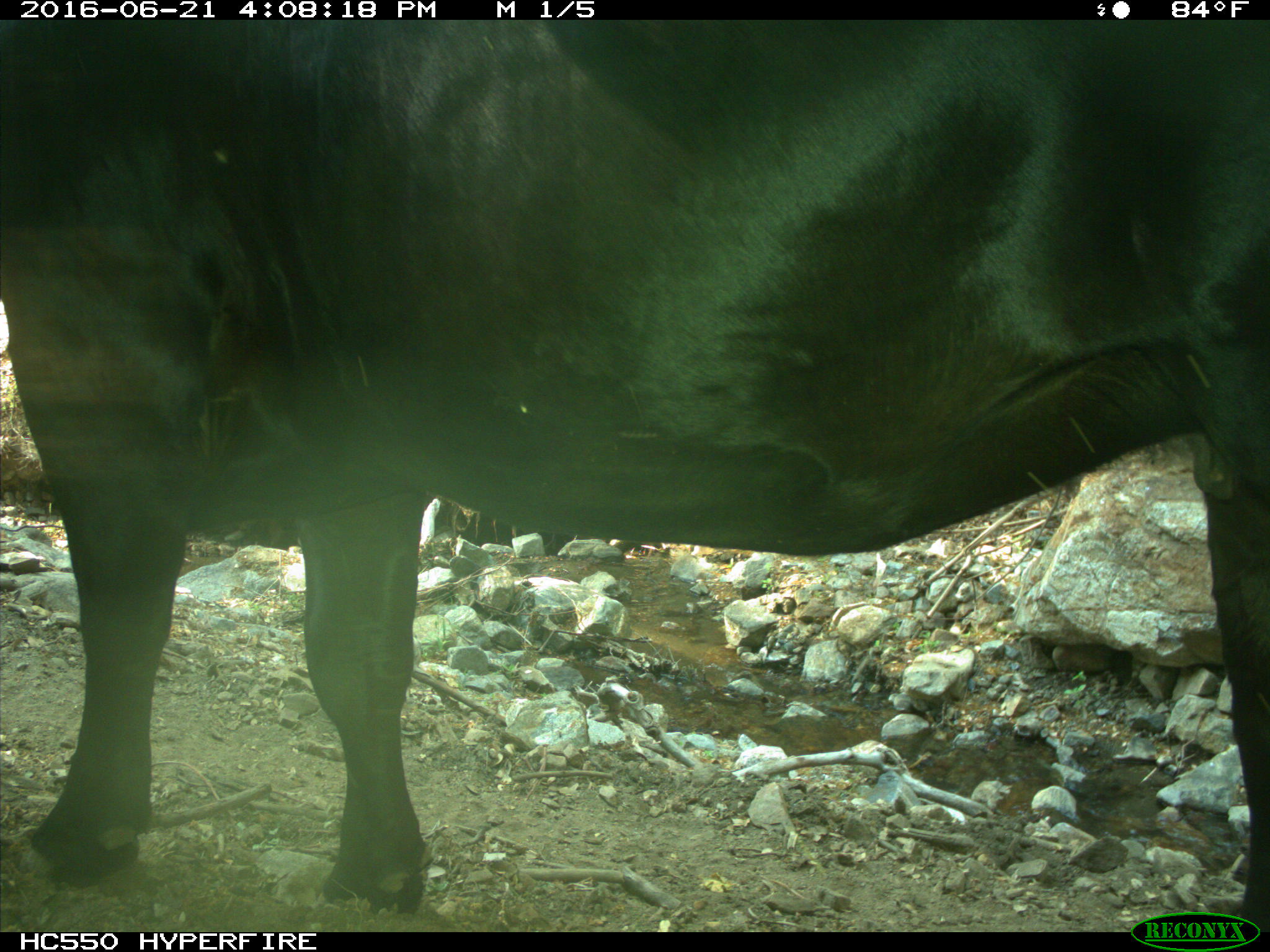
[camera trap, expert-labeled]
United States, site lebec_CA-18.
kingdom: Animalia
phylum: Chordata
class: Mammalia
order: Artiodactyla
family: Bovidae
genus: Bos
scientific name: Bos taurus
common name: domestic cow